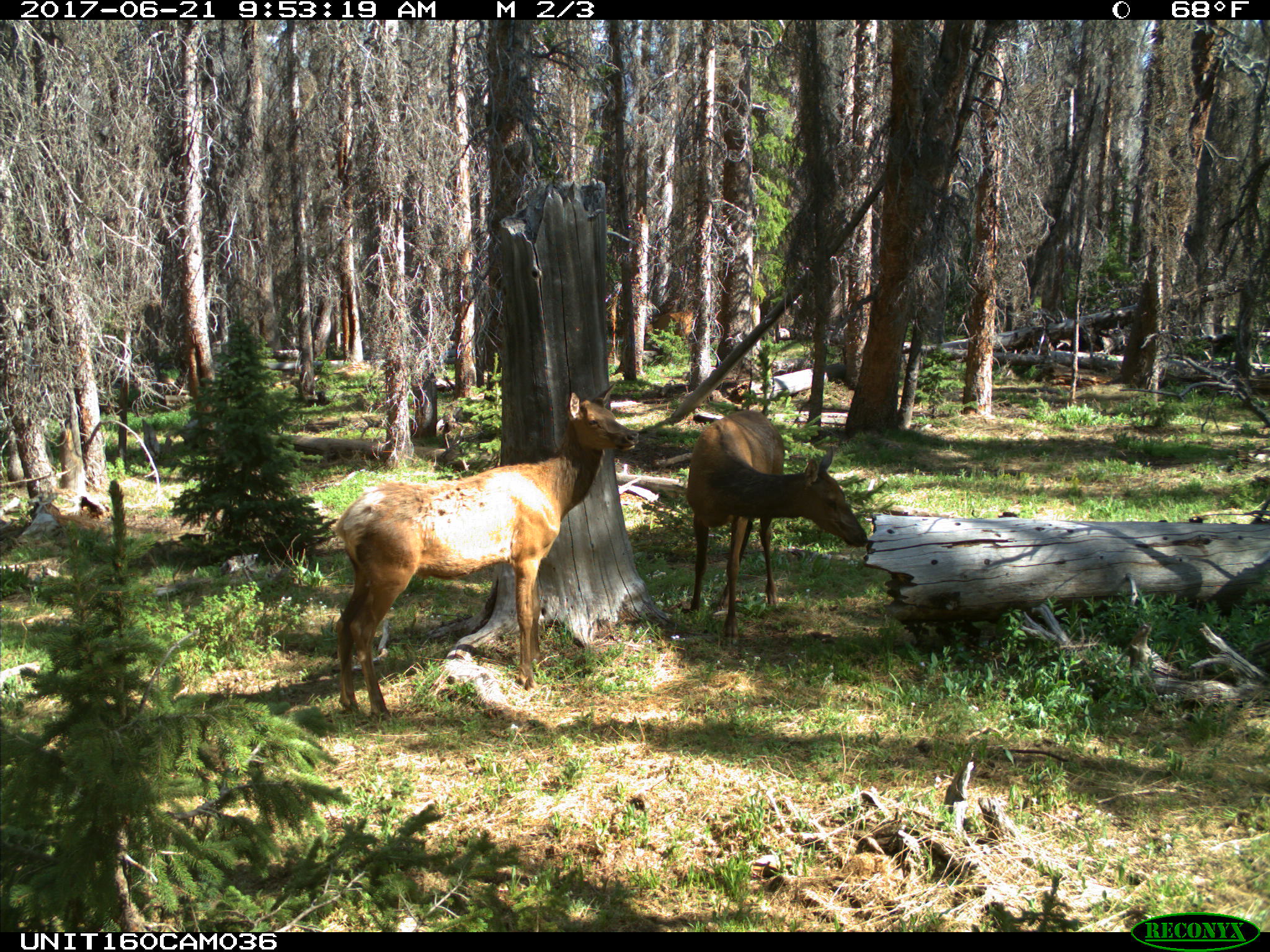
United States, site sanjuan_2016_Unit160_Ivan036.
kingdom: Animalia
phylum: Chordata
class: Mammalia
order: Artiodactyla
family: Cervidae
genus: Cervus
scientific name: Cervus elaphus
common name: red deer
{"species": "Cervus elaphus (red deer)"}